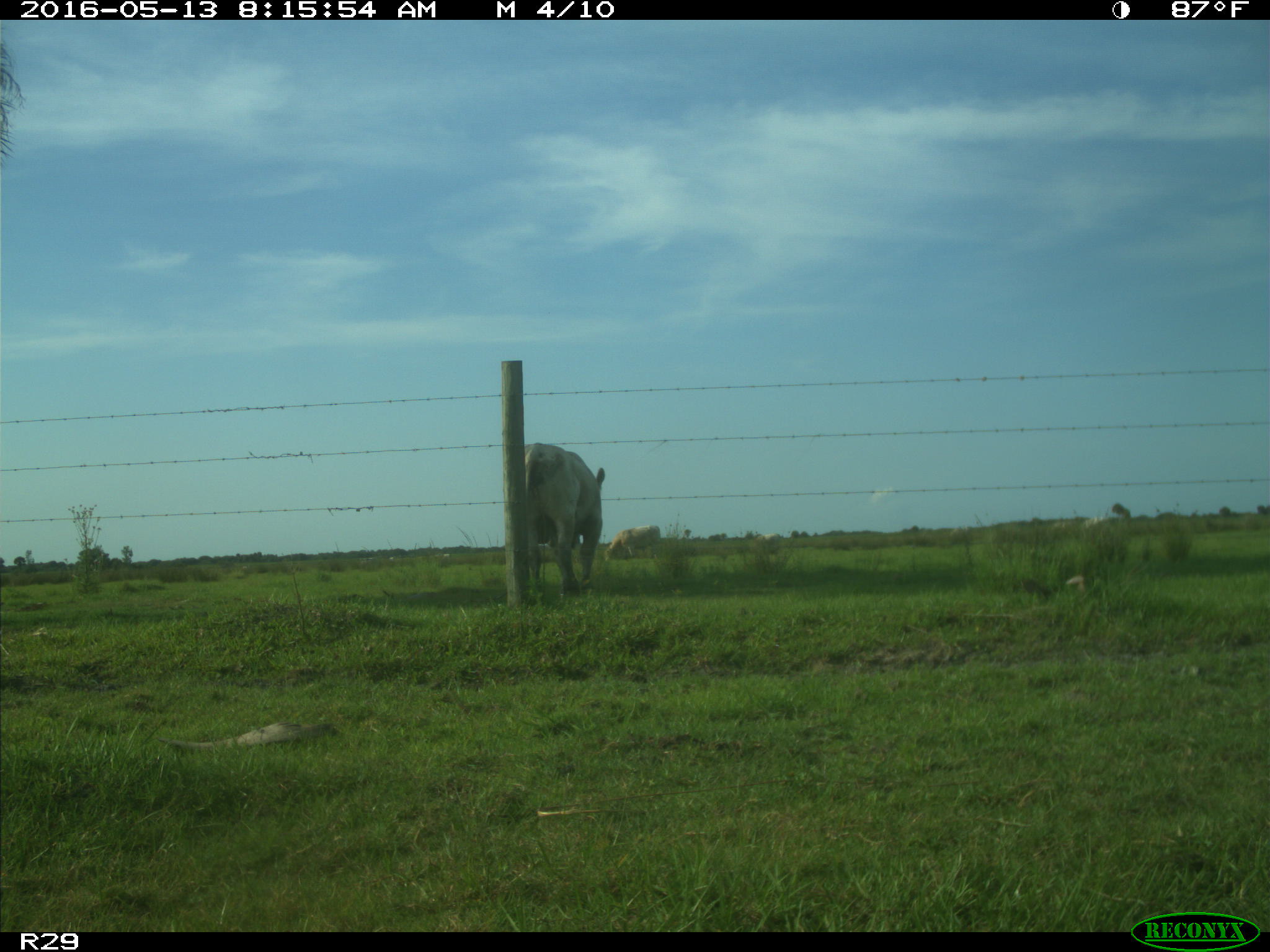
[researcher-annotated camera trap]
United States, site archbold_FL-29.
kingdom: Animalia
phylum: Chordata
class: Mammalia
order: Artiodactyla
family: Bovidae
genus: Bos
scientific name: Bos taurus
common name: domestic cow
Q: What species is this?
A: Bos taurus (domestic cow).